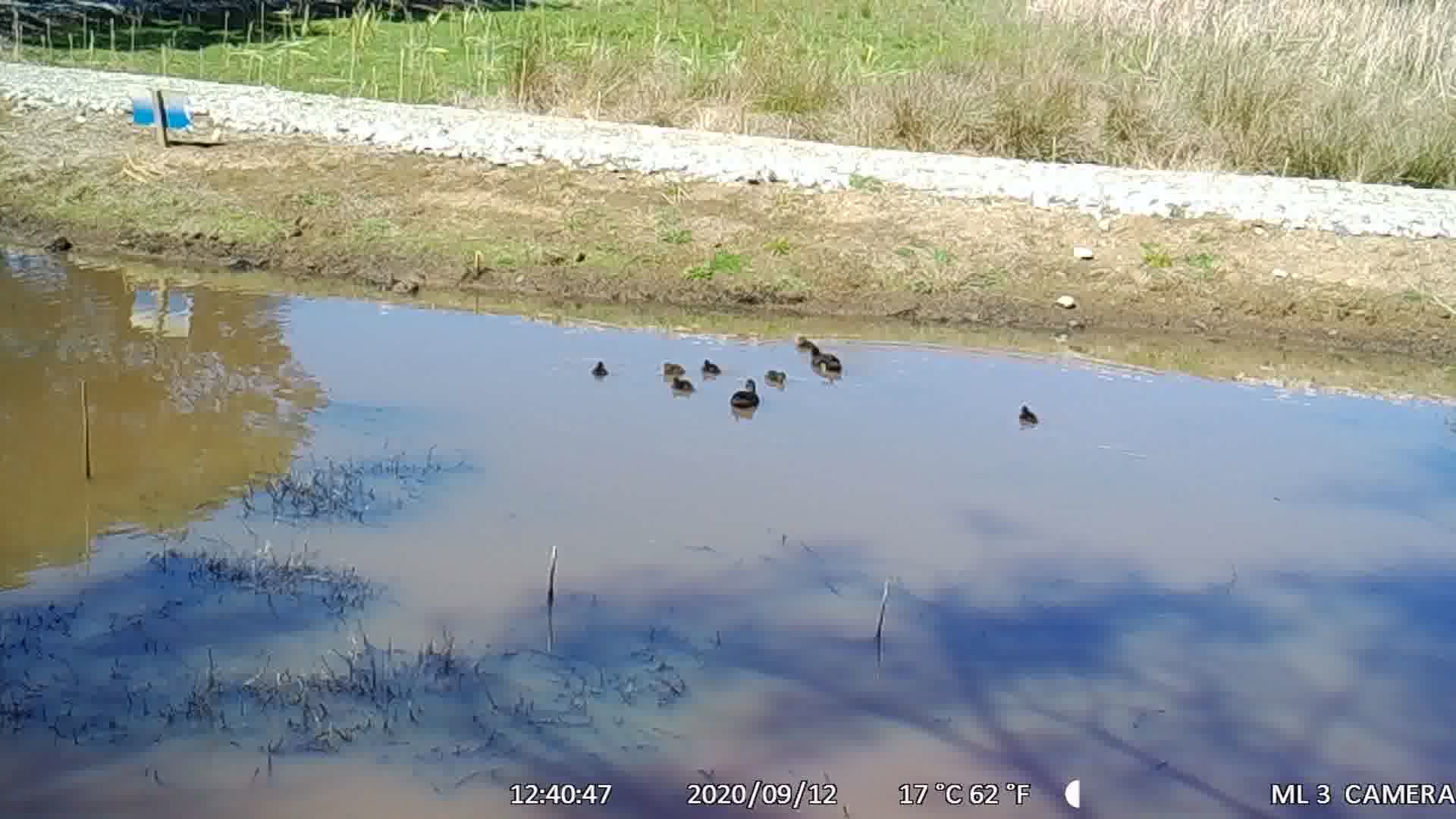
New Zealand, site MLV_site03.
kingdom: Animalia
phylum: Chordata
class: Aves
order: Anseriformes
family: Anatidae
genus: Anas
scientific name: Anas chlorotis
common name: brown teal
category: pateke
Pateke (brown teal) (Anas chlorotis).